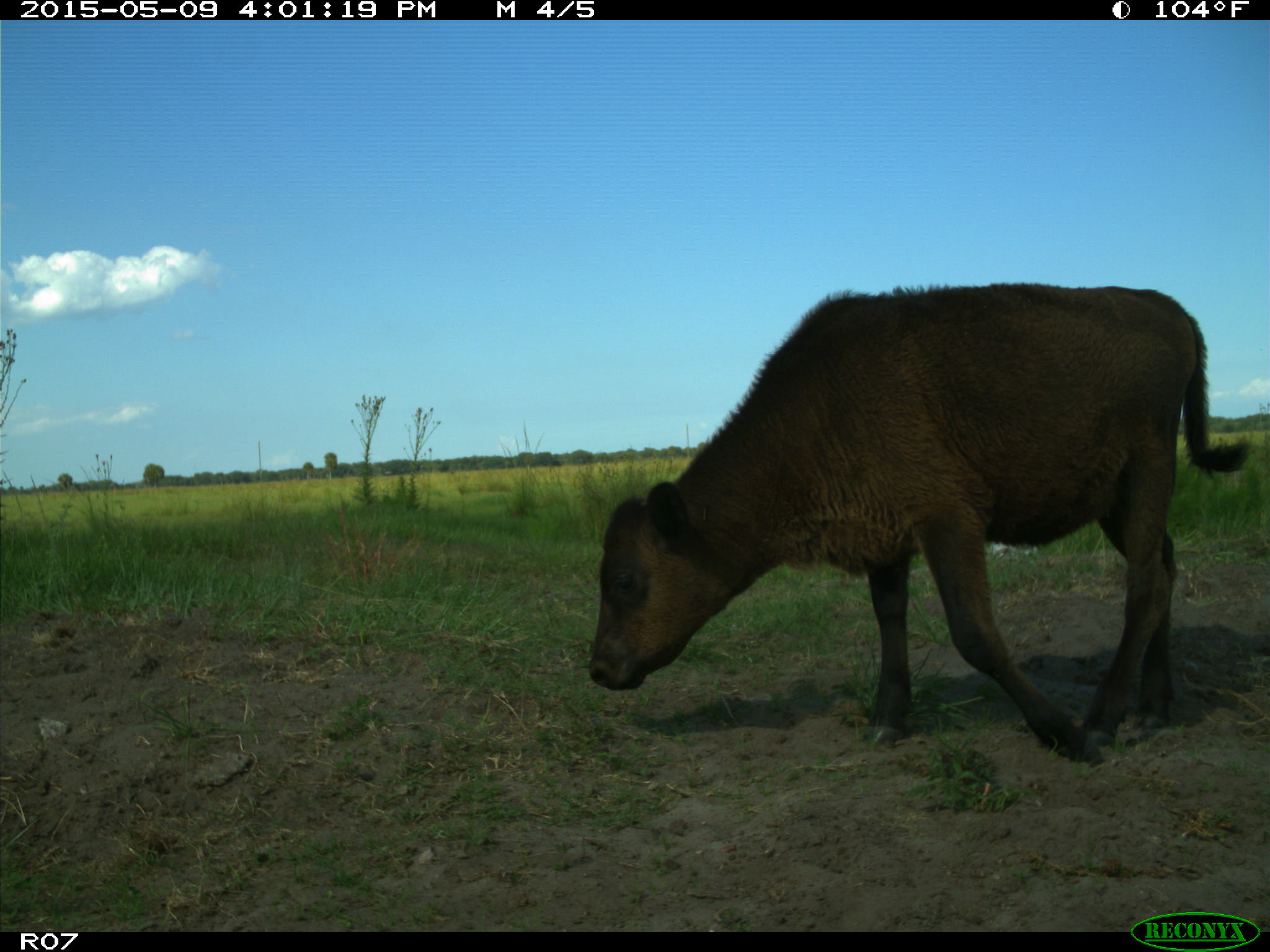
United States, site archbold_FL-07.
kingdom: Animalia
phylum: Chordata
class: Mammalia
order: Artiodactyla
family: Bovidae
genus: Bos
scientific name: Bos taurus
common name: domestic cow